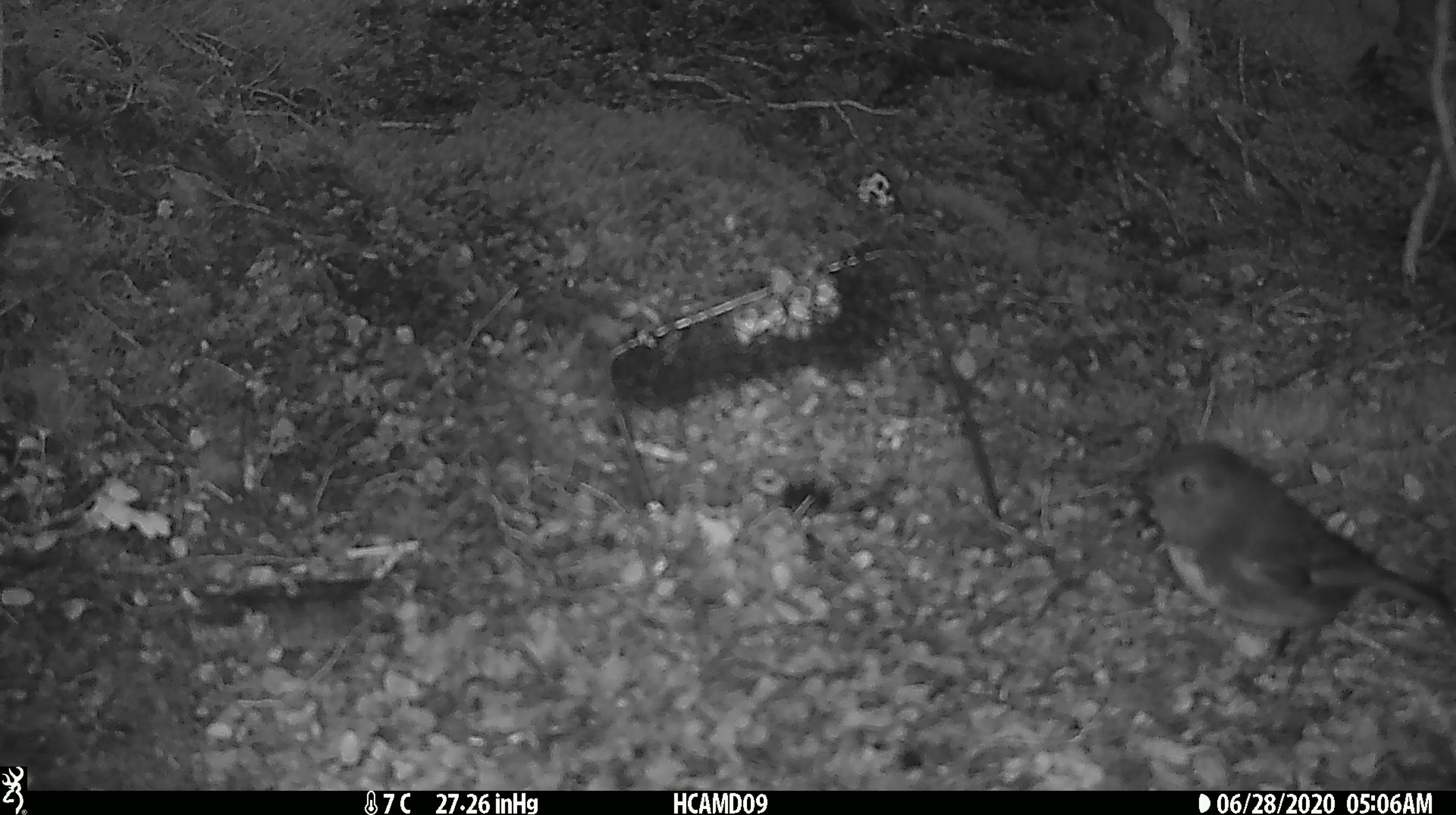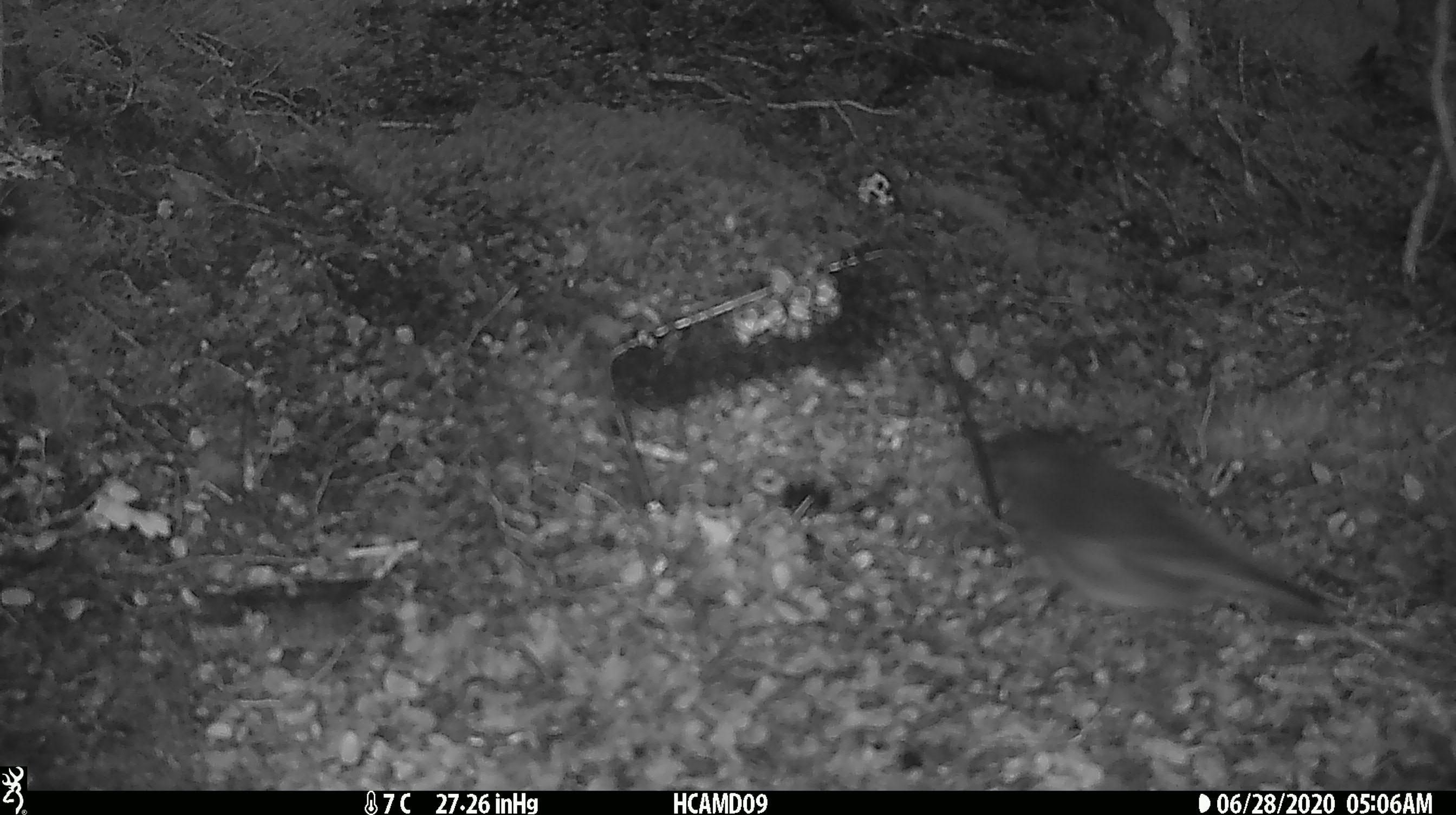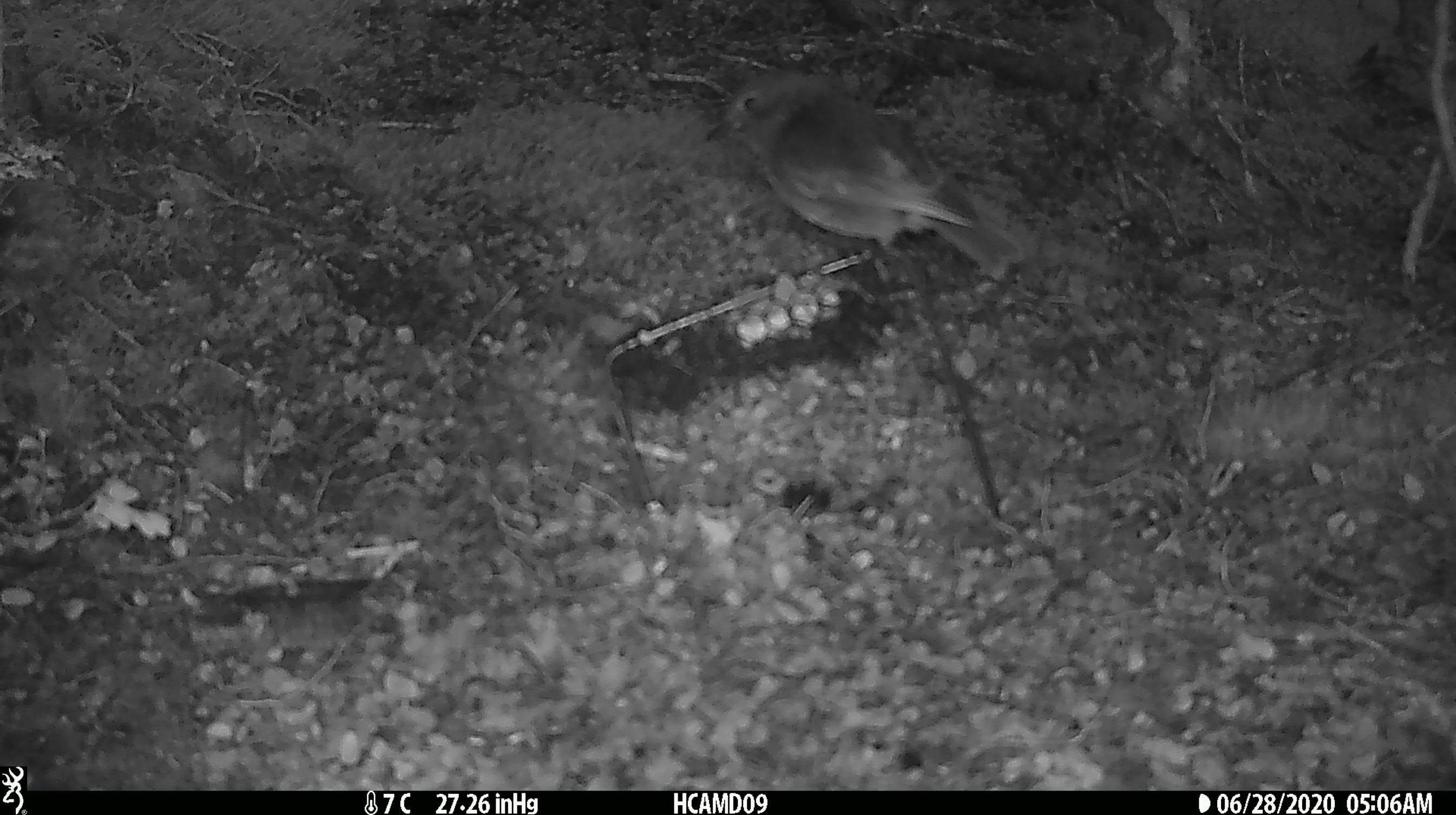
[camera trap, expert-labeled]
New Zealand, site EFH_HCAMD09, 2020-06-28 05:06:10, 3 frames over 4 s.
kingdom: Animalia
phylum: Chordata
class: Aves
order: Passeriformes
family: Petroicidae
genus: Petroica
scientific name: Petroica australis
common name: new zealand robin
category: robin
Robin (new zealand robin) (Petroica australis).